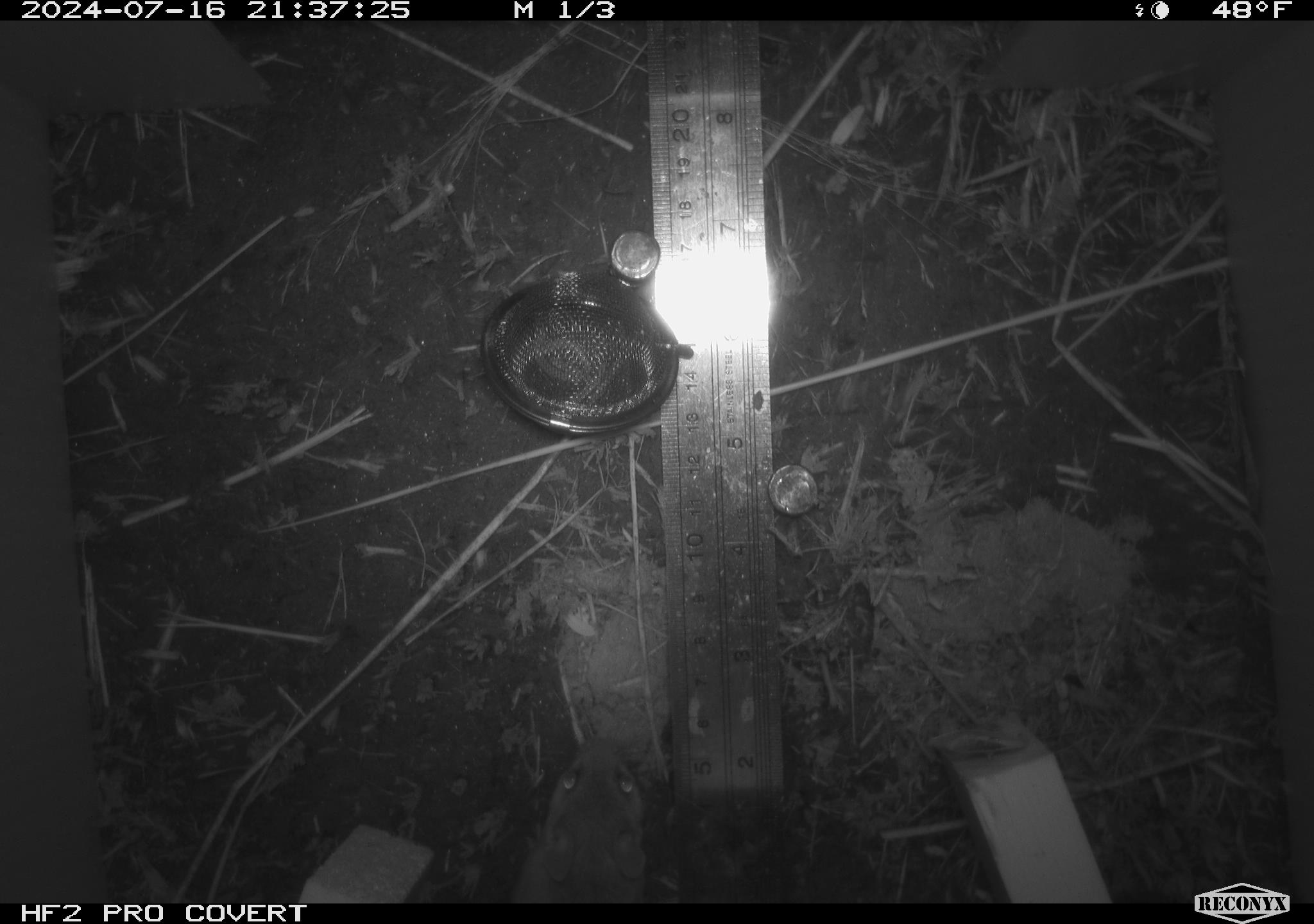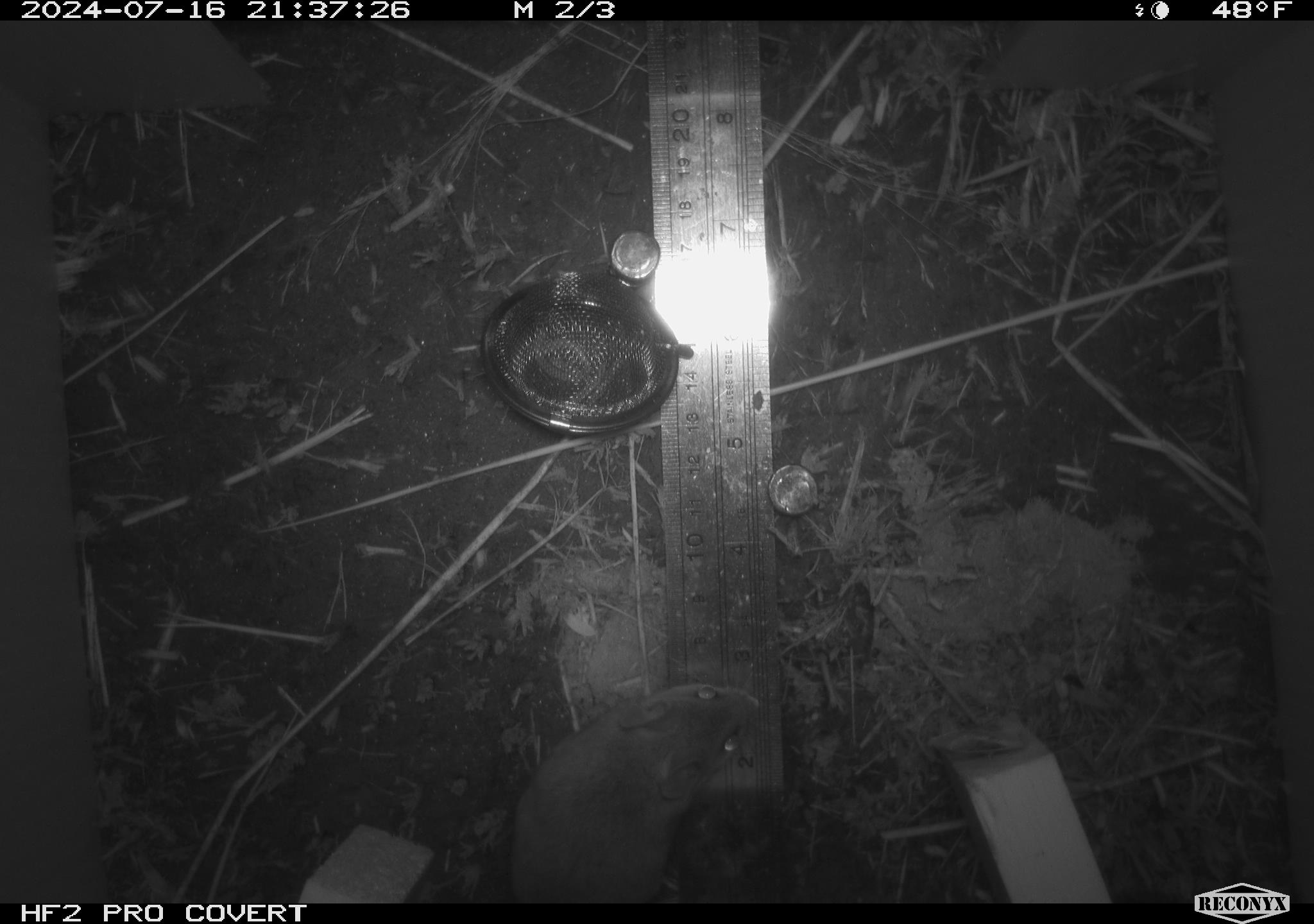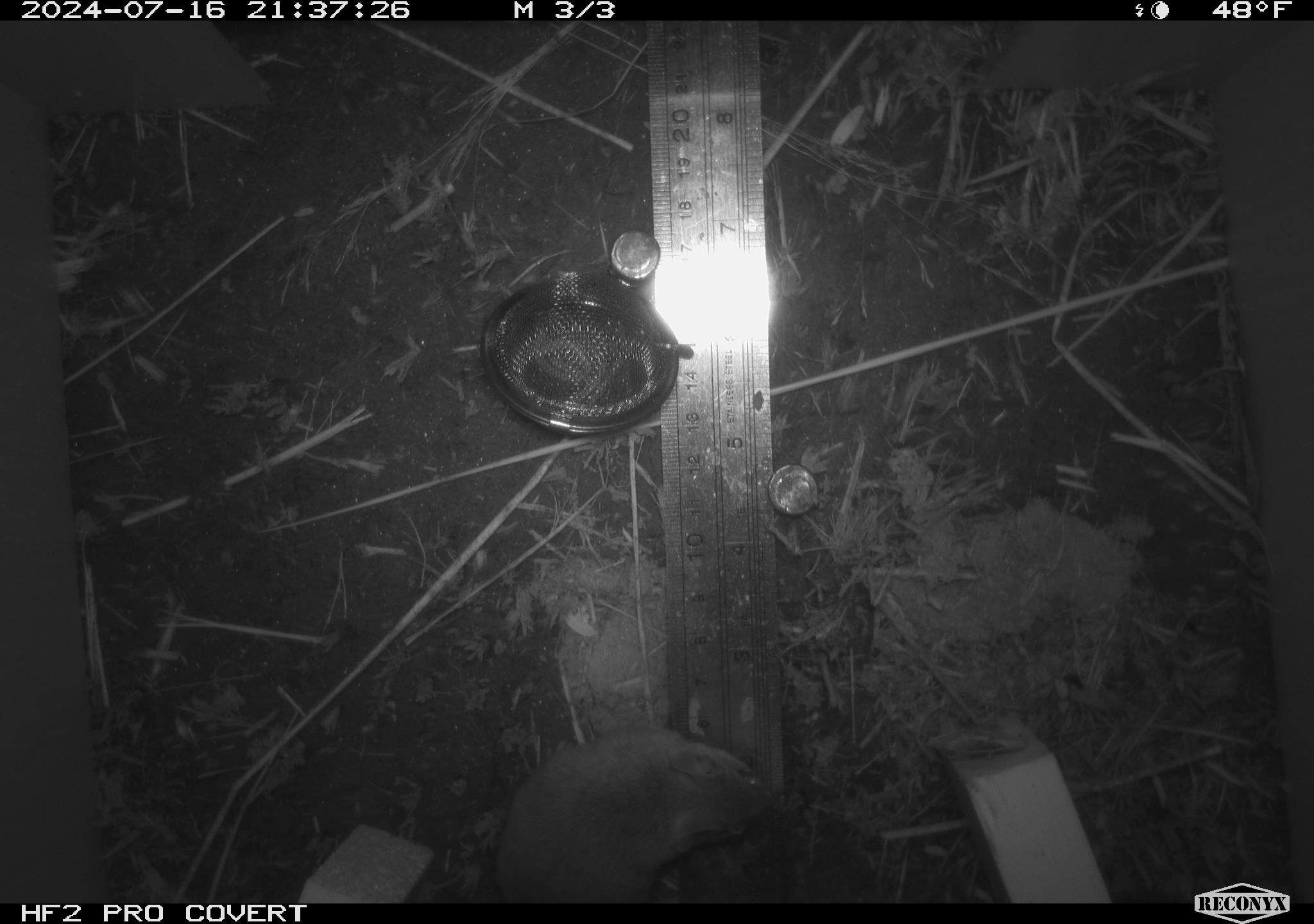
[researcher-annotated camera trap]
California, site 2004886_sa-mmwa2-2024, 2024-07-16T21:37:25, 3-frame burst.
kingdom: Animalia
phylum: Chordata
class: Mammalia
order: Rodentia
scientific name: Rodentia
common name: mouse species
Mouse species (Rodentia).